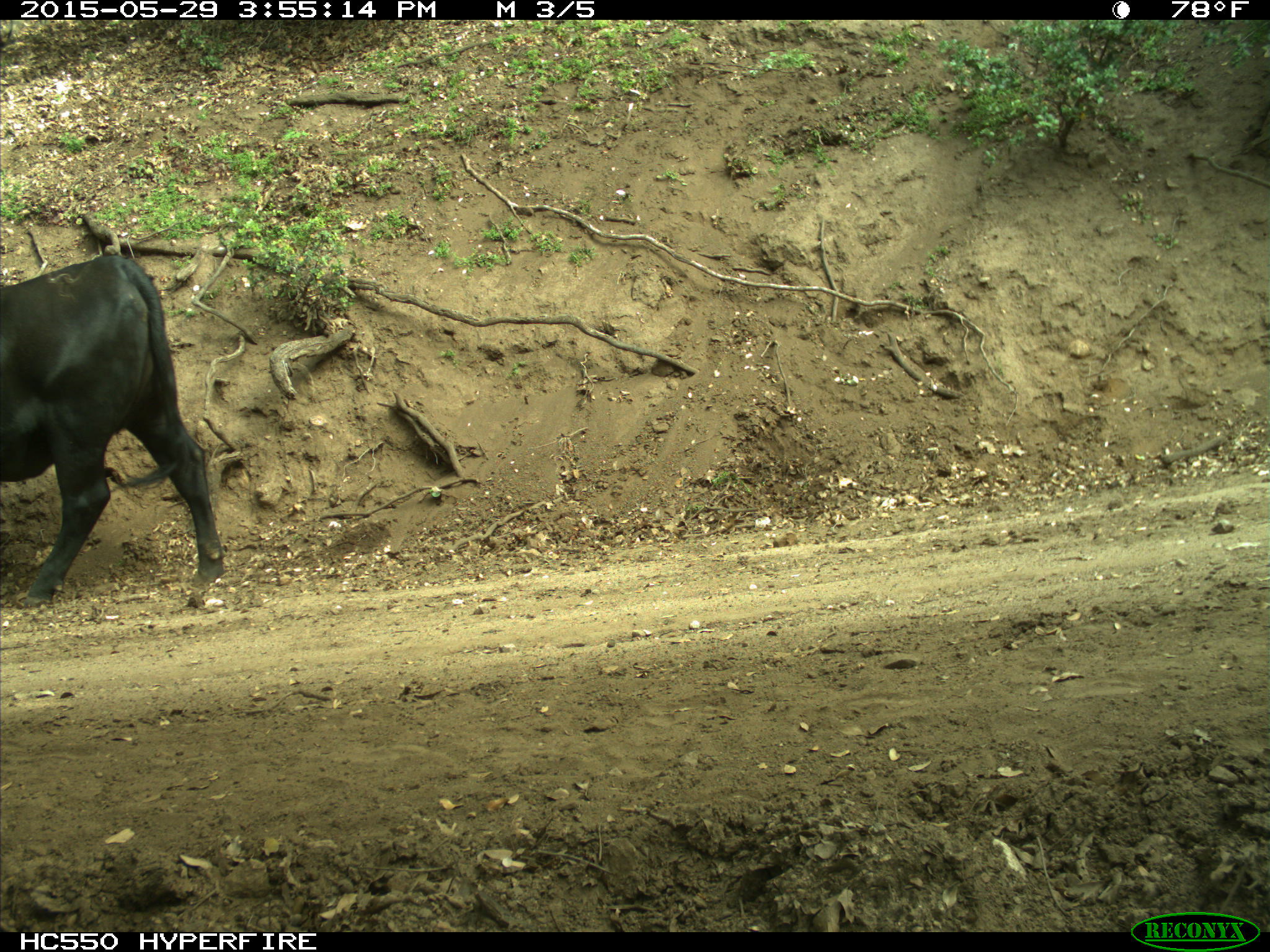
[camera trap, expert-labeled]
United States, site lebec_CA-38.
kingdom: Animalia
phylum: Chordata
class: Mammalia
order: Artiodactyla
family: Bovidae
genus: Bos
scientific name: Bos taurus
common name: domestic cow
Bos taurus (domestic cow).